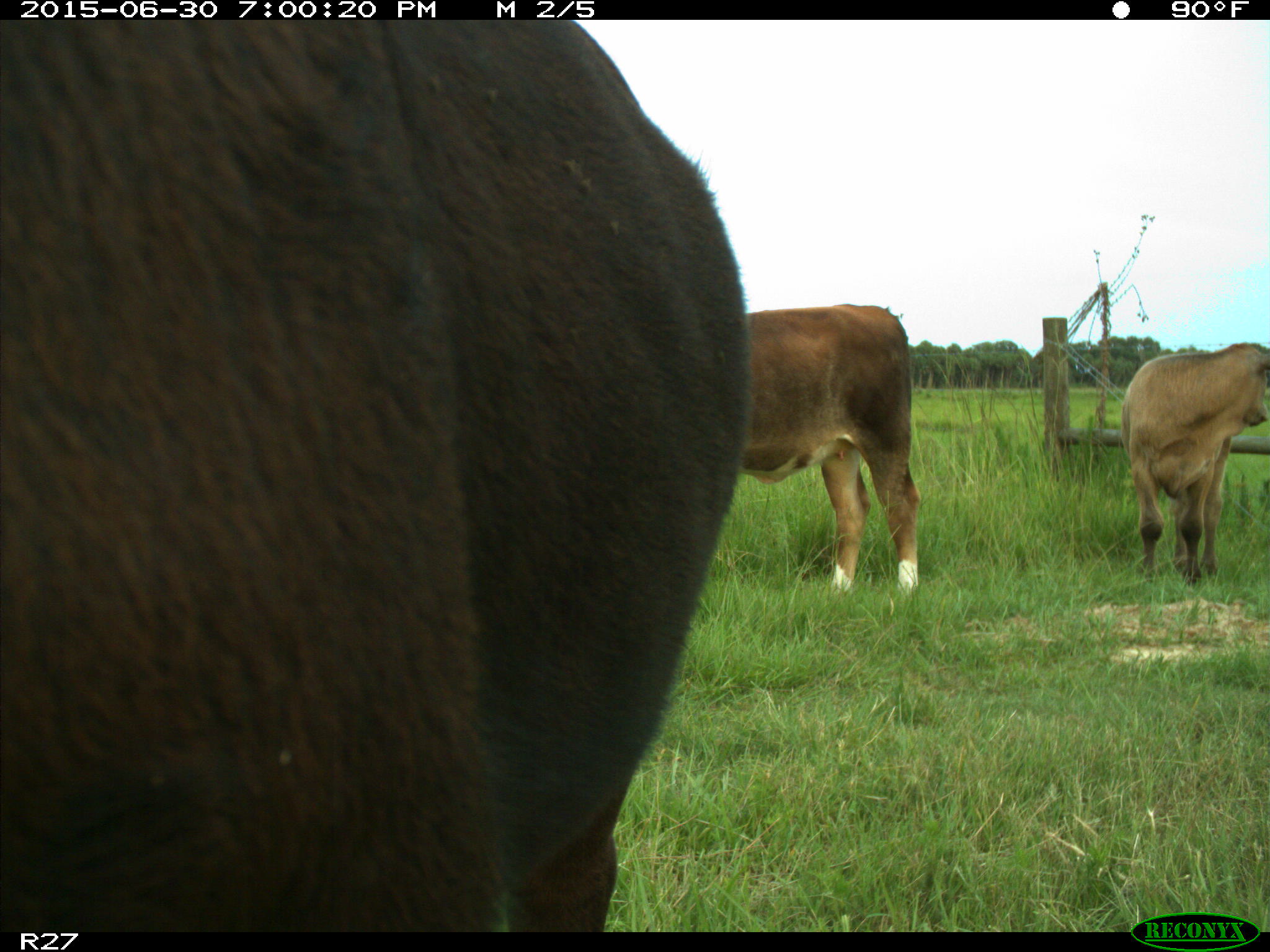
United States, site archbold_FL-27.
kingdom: Animalia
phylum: Chordata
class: Mammalia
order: Artiodactyla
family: Bovidae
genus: Bos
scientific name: Bos taurus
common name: domestic cow